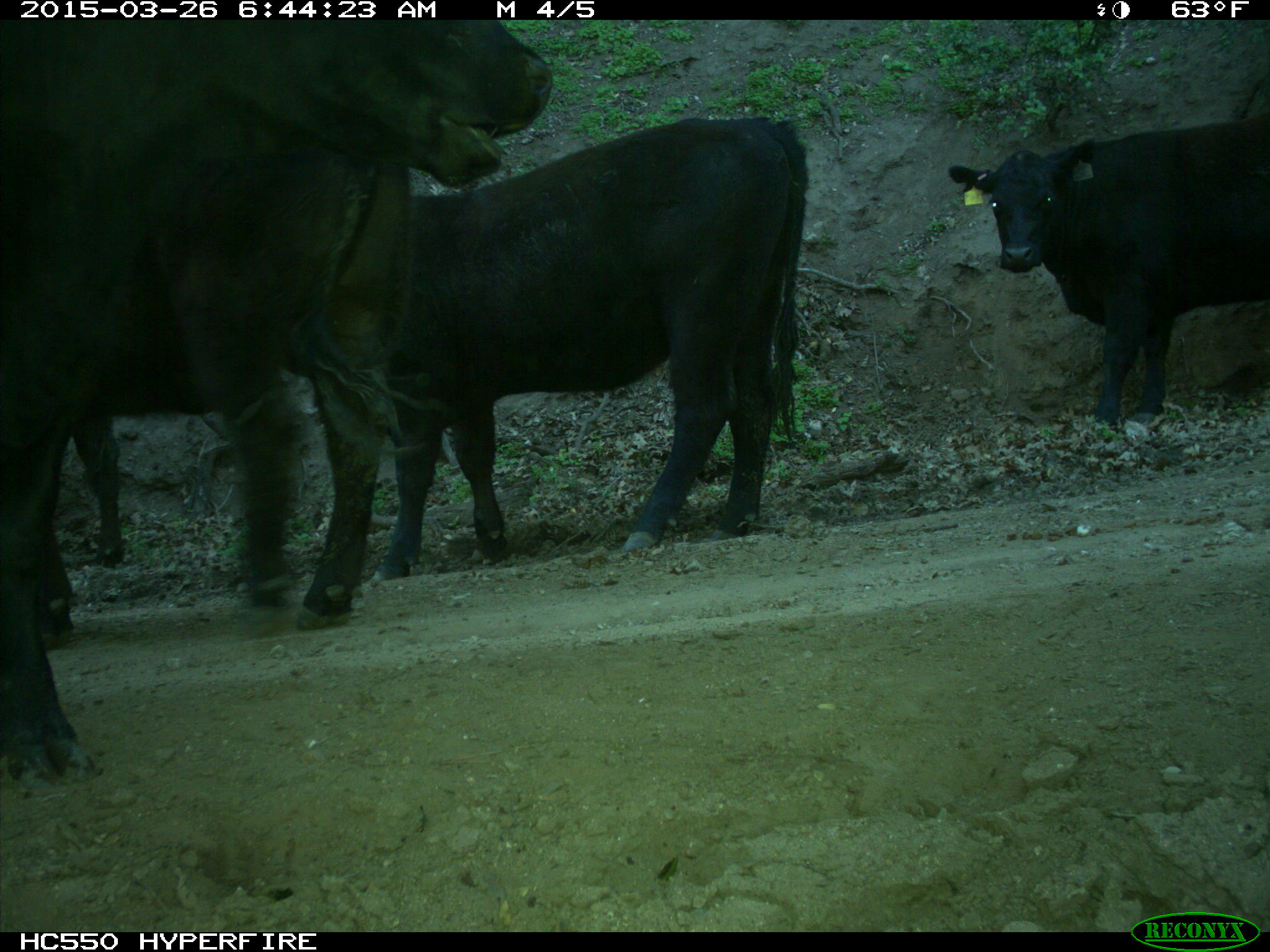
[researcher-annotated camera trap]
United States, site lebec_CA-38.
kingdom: Animalia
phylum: Chordata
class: Mammalia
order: Artiodactyla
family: Bovidae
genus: Bos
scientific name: Bos taurus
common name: domestic cow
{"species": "Bos taurus (domestic cow)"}